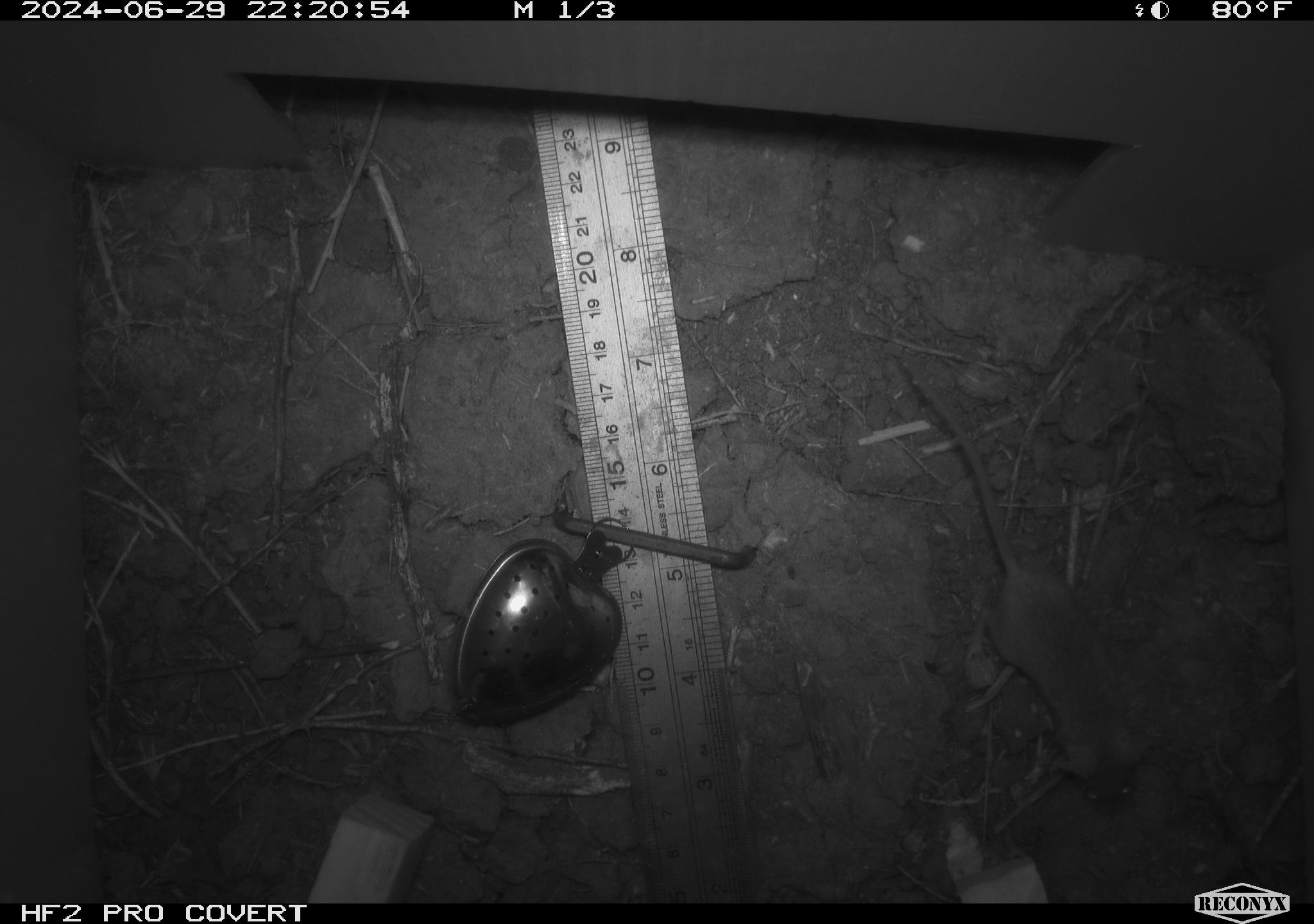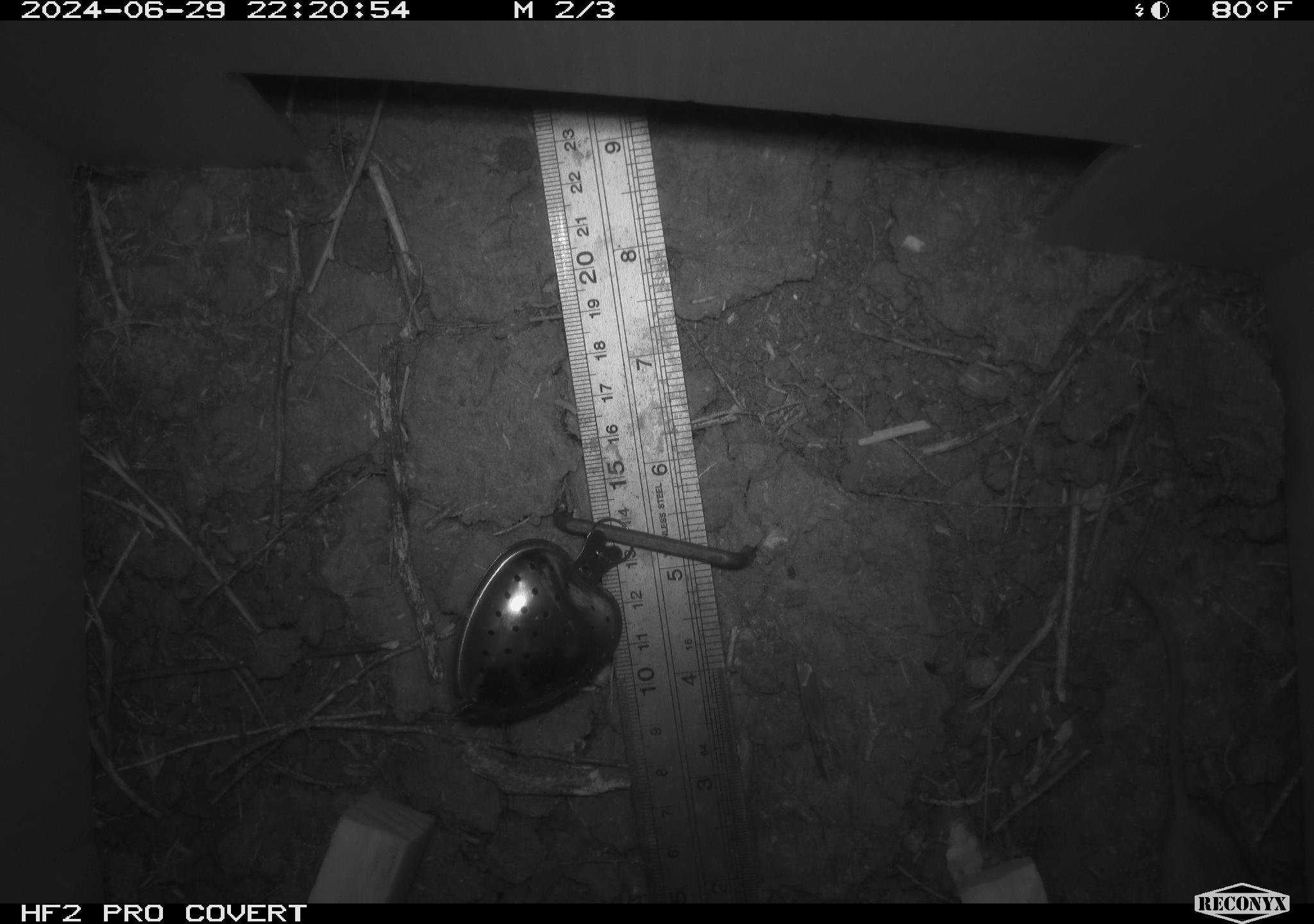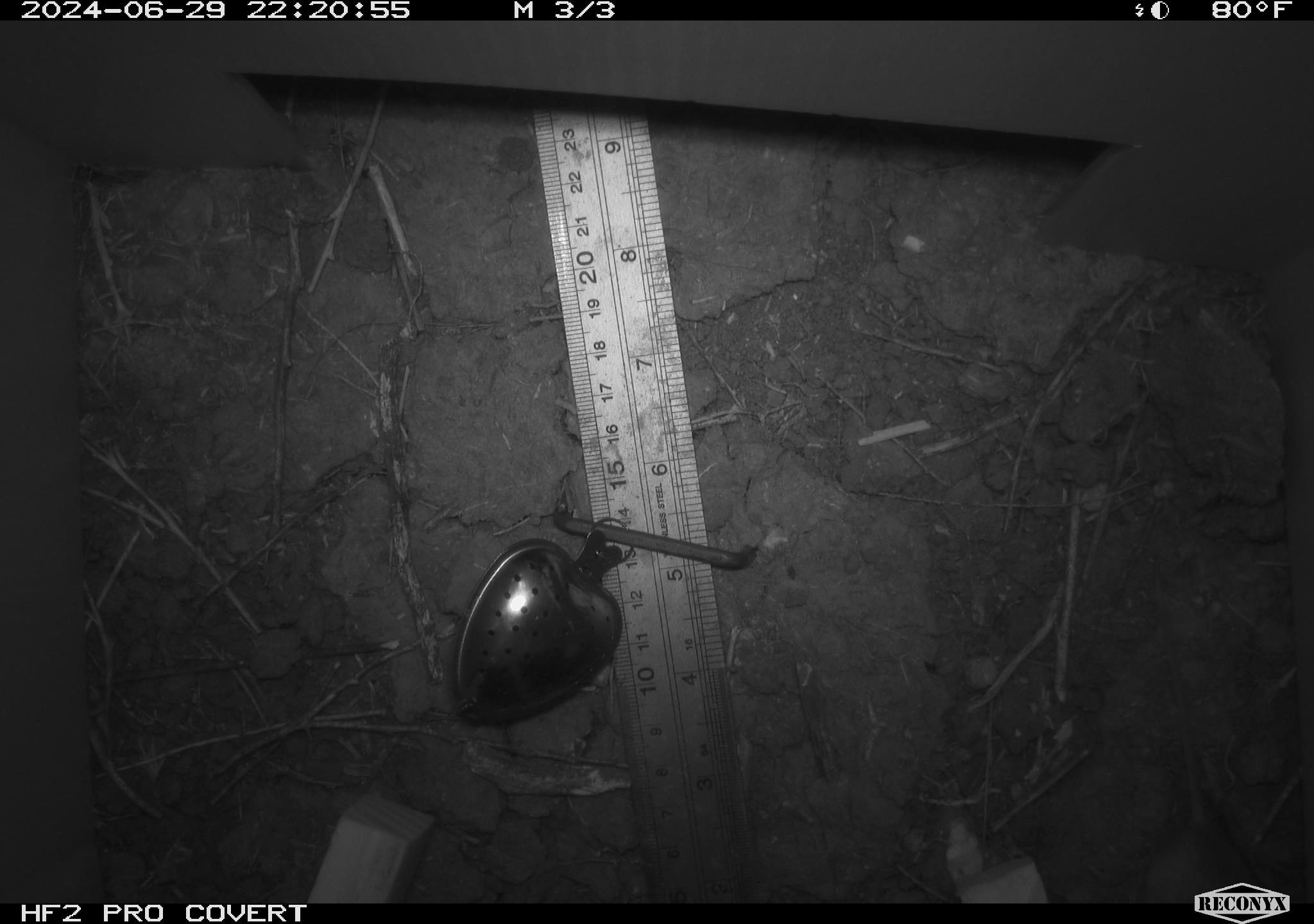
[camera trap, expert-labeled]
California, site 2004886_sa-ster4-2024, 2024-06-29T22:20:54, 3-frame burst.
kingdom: Animalia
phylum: Chordata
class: Mammalia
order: Rodentia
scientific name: Rodentia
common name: mouse species